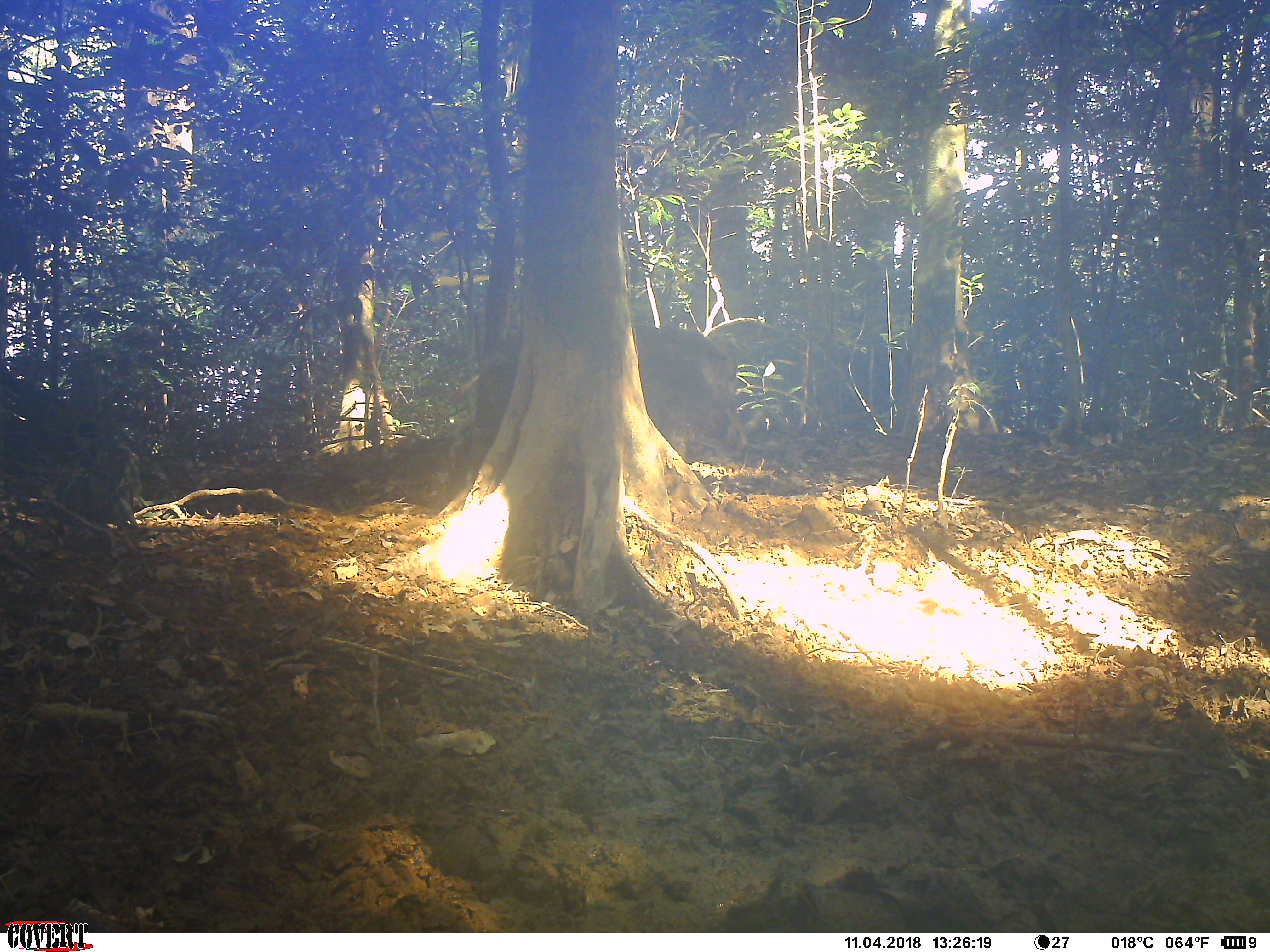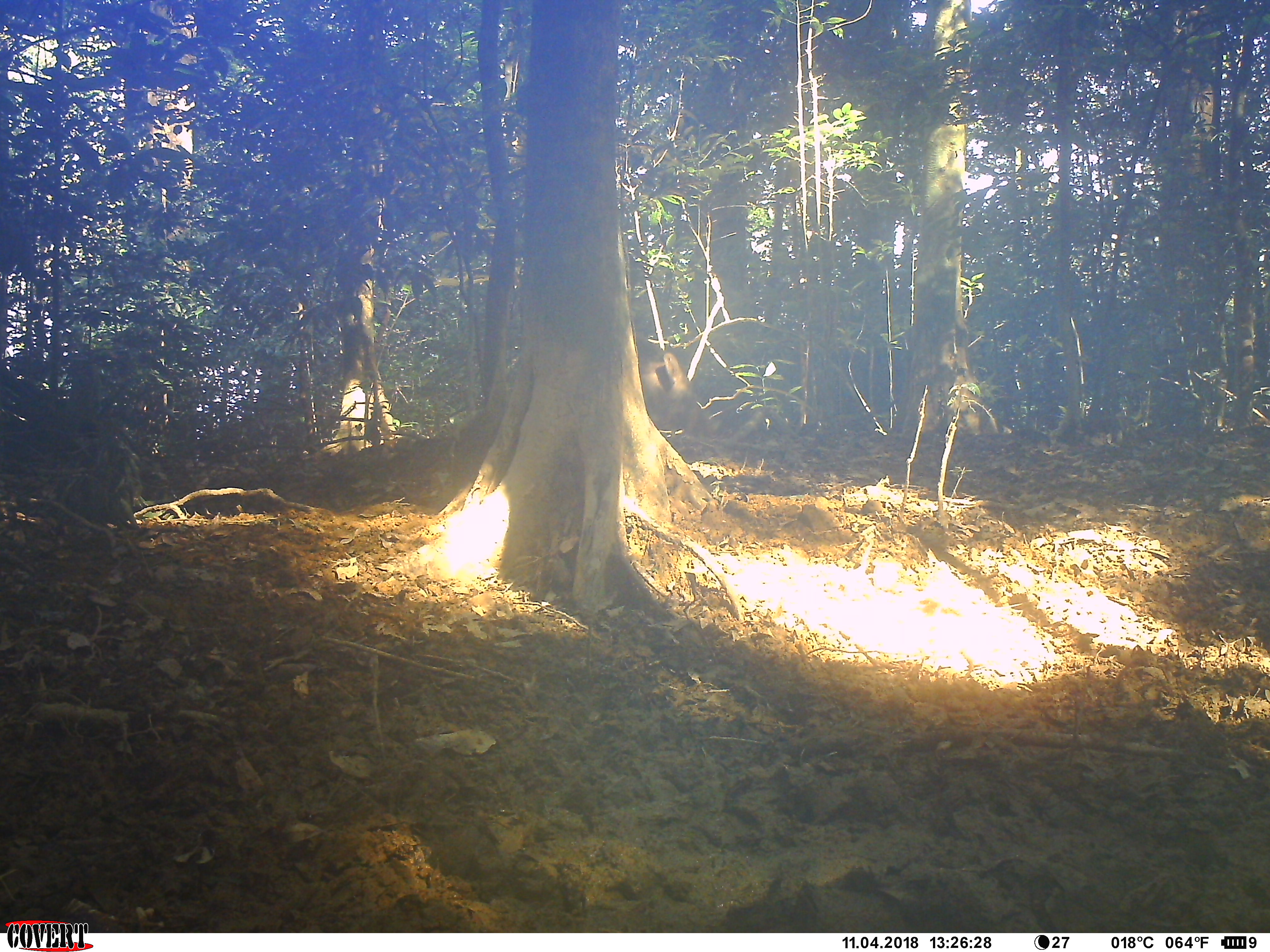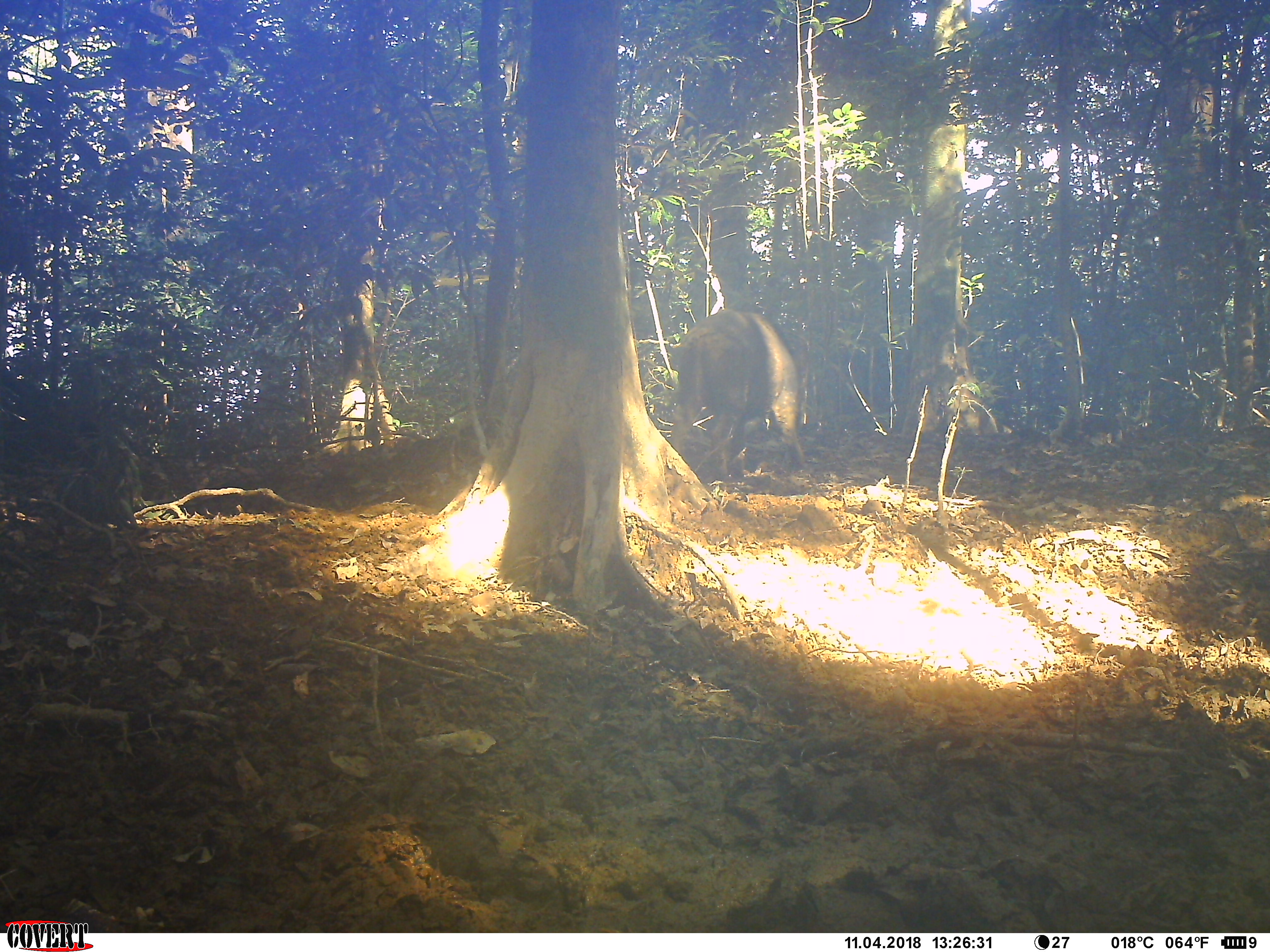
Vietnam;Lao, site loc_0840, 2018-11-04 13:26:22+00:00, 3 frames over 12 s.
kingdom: Animalia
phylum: Chordata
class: Mammalia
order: Artiodactyla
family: Suidae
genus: Sus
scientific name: Sus scrofa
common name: eurasian wild pig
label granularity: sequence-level